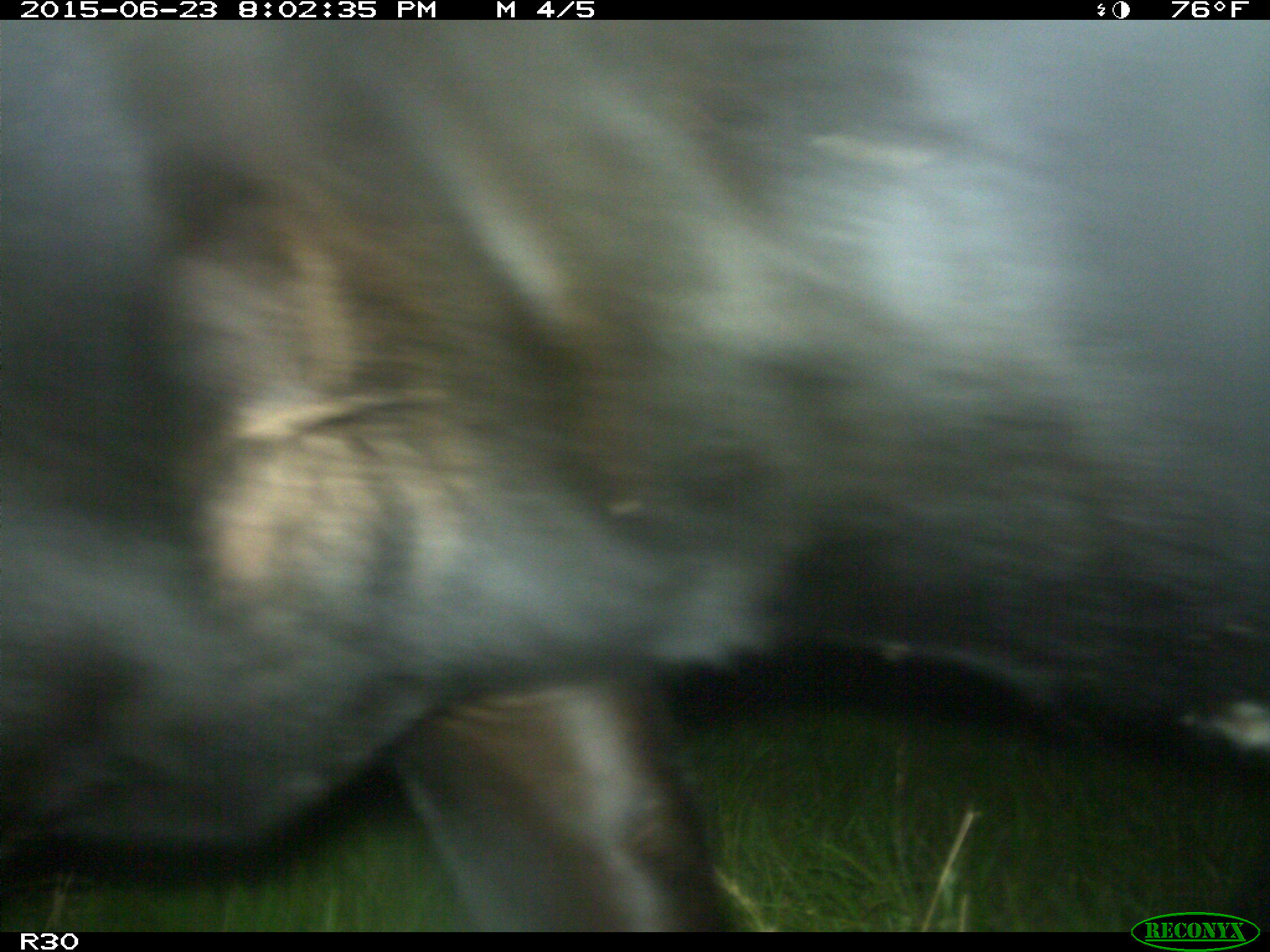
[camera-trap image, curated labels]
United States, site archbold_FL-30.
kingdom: Animalia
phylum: Chordata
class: Mammalia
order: Artiodactyla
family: Bovidae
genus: Bos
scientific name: Bos taurus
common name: domestic cow